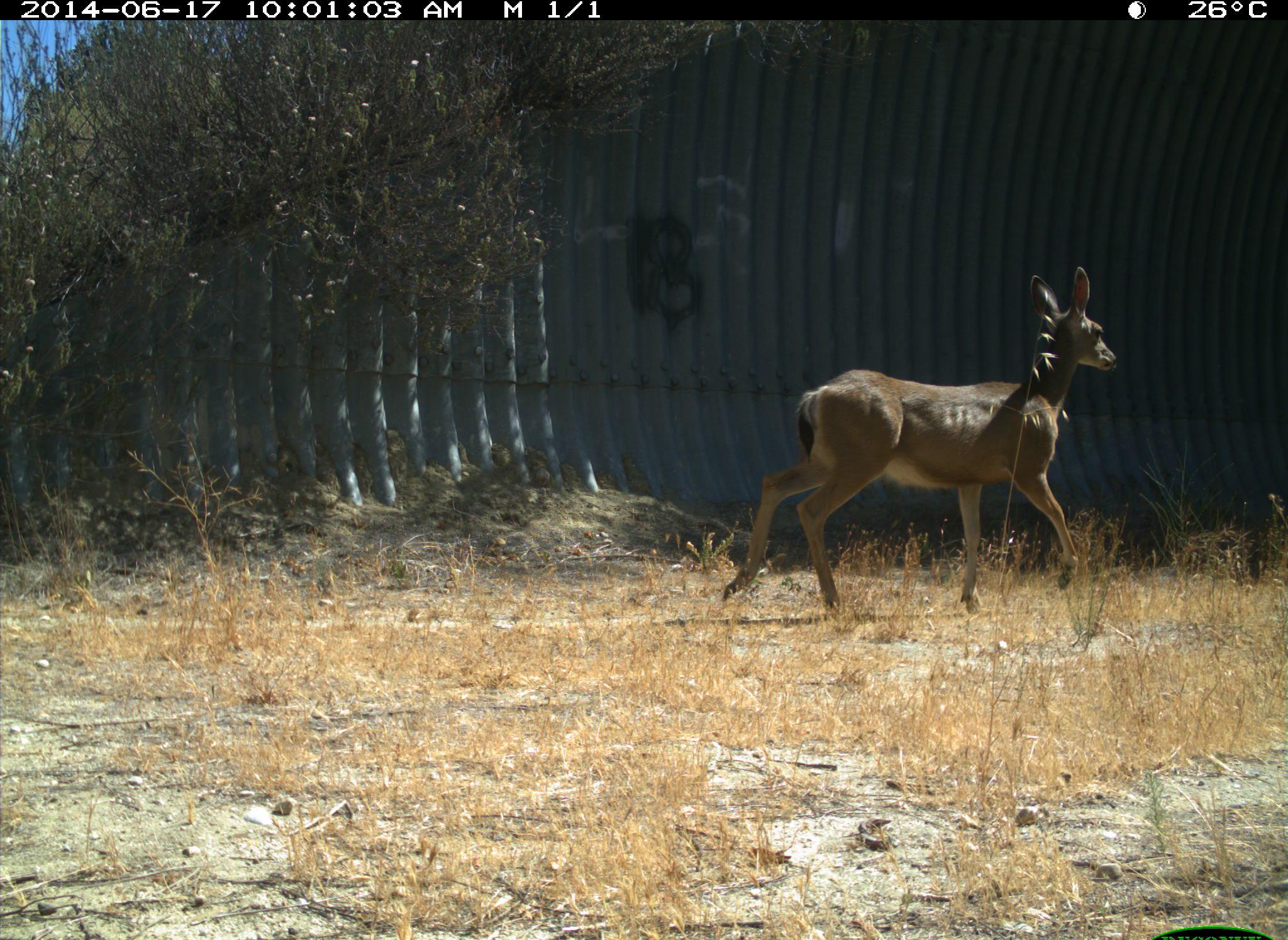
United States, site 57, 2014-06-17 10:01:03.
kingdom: Animalia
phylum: Chordata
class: Mammalia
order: Artiodactyla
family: Cervidae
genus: Odocoileus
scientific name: Odocoileus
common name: deer